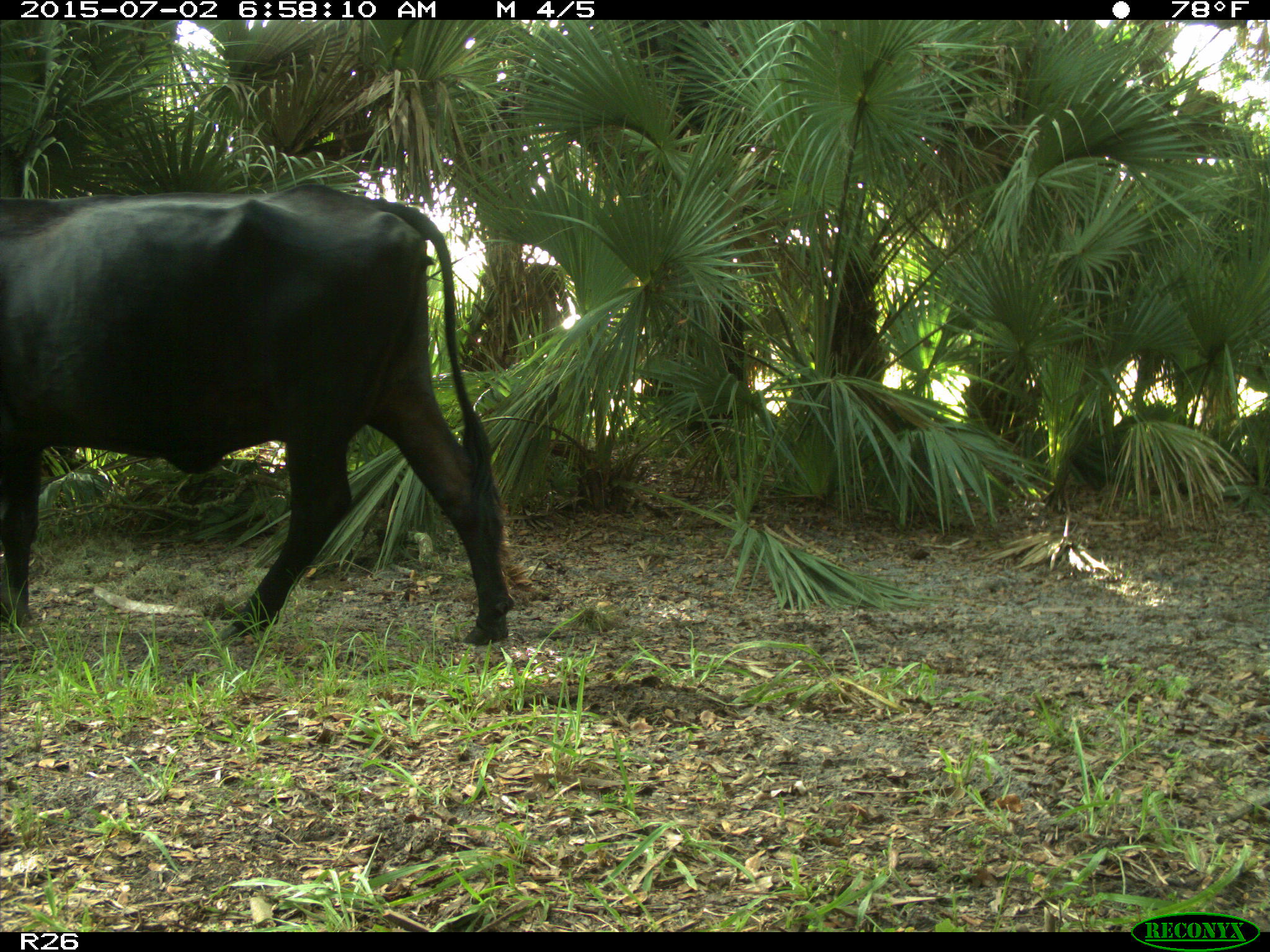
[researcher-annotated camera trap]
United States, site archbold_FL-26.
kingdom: Animalia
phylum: Chordata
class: Mammalia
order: Artiodactyla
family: Suidae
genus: Sus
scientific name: Sus scrofa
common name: wild boar